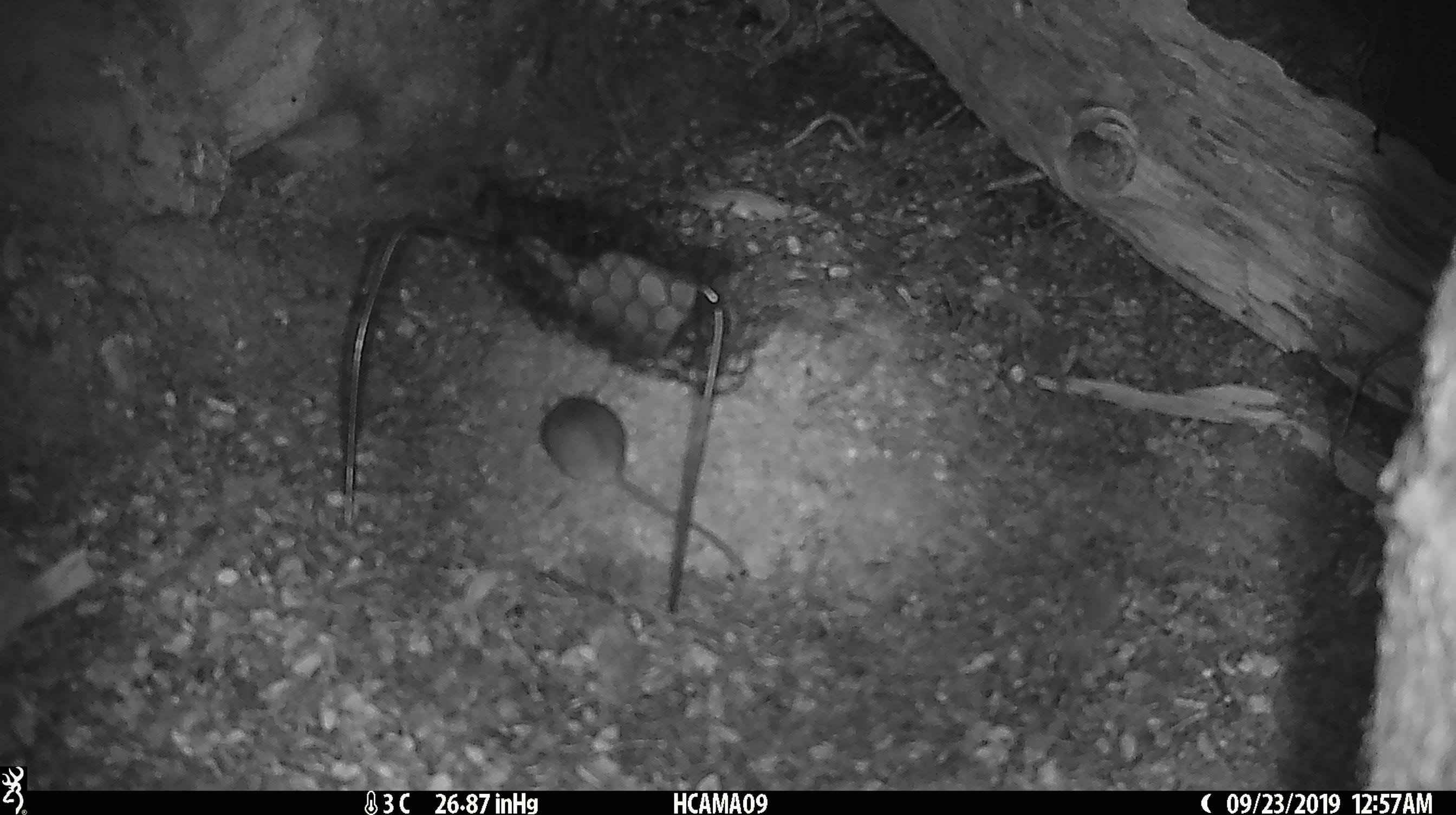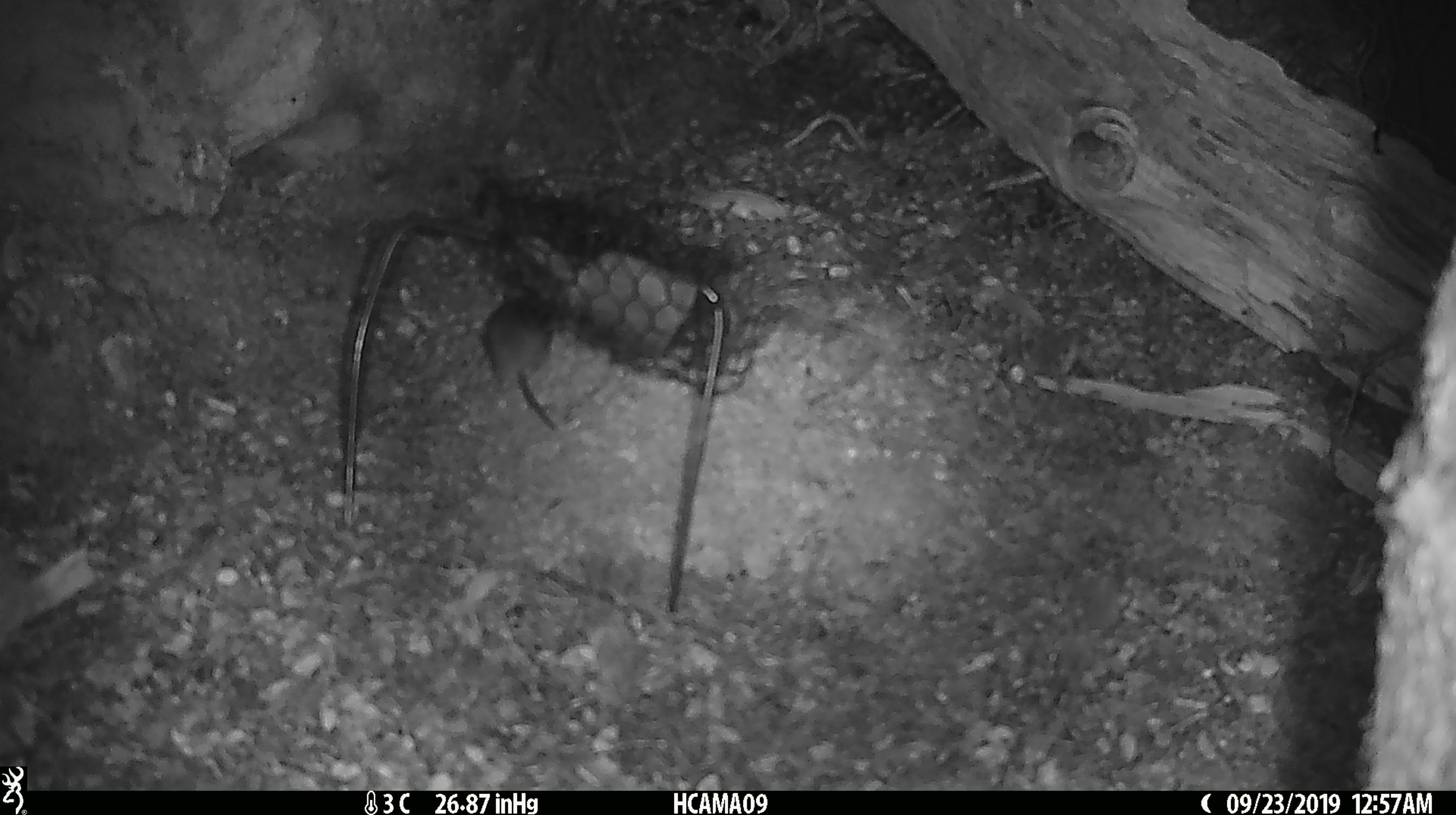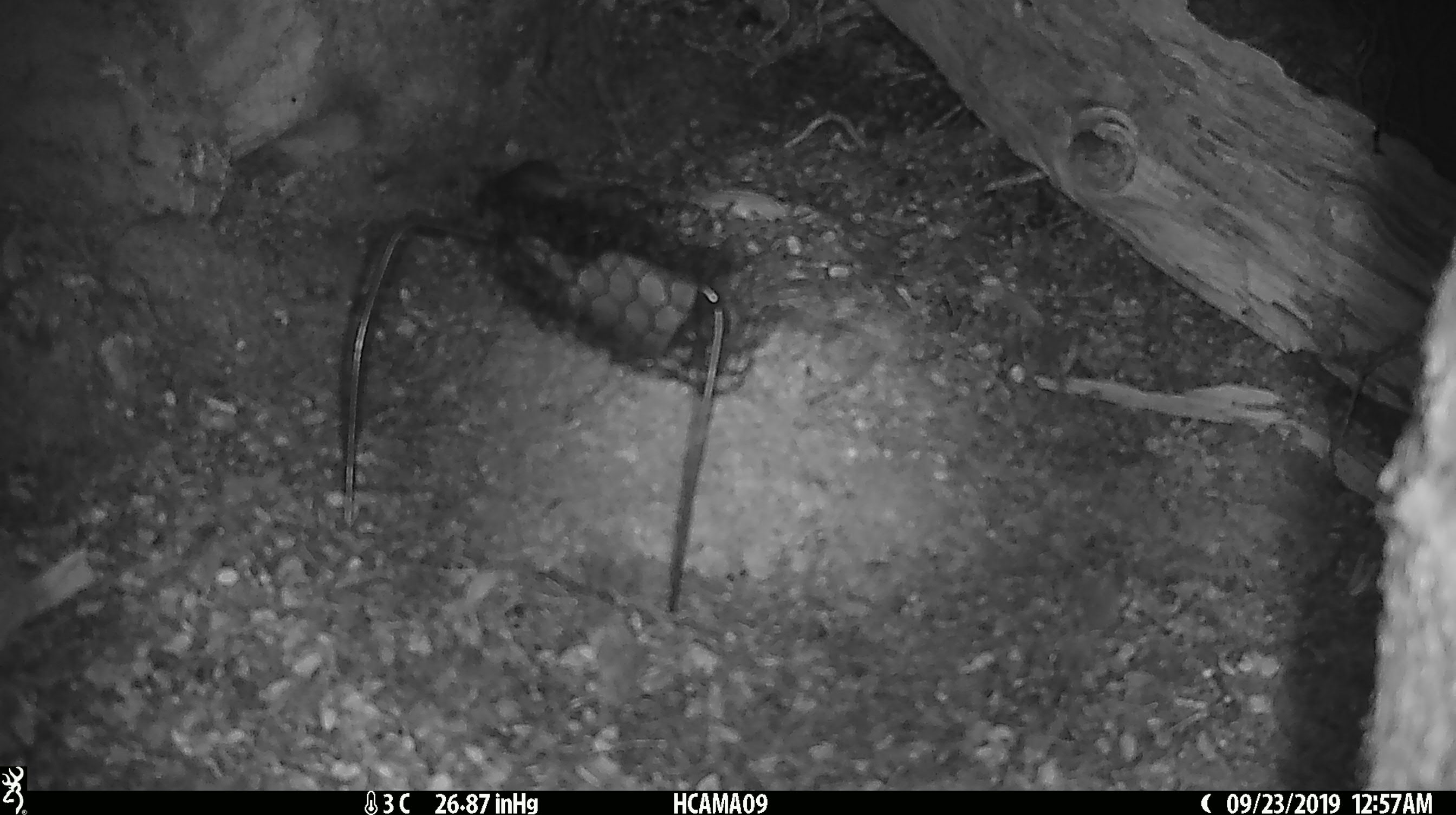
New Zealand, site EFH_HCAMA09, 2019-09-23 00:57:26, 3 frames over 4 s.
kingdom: Animalia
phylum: Chordata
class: Mammalia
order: Rodentia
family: Muridae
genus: Mus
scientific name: Mus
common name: mouse